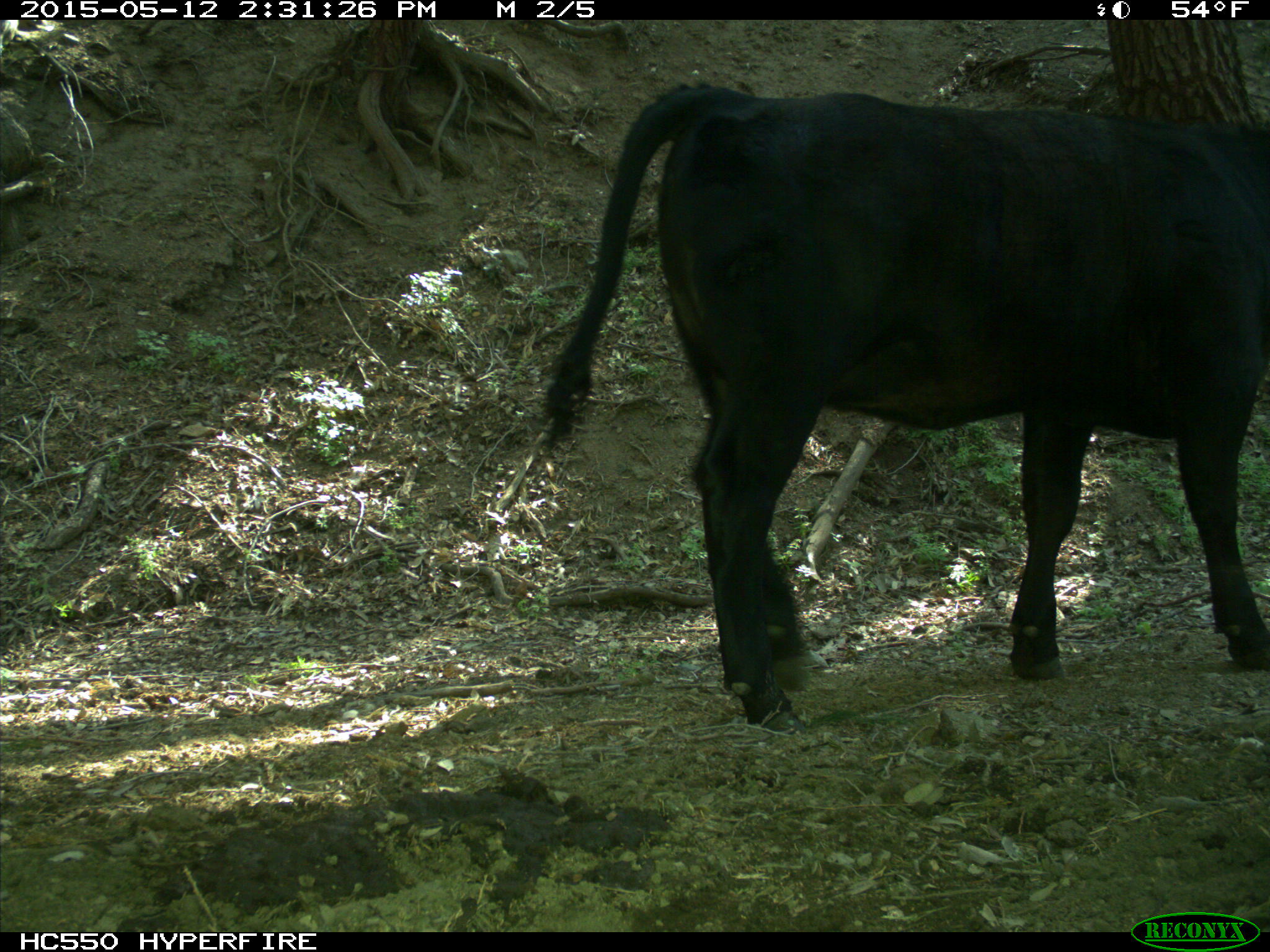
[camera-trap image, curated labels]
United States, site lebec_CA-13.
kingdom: Animalia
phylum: Chordata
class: Mammalia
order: Artiodactyla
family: Bovidae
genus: Bos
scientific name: Bos taurus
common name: domestic cow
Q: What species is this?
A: Bos taurus (domestic cow).